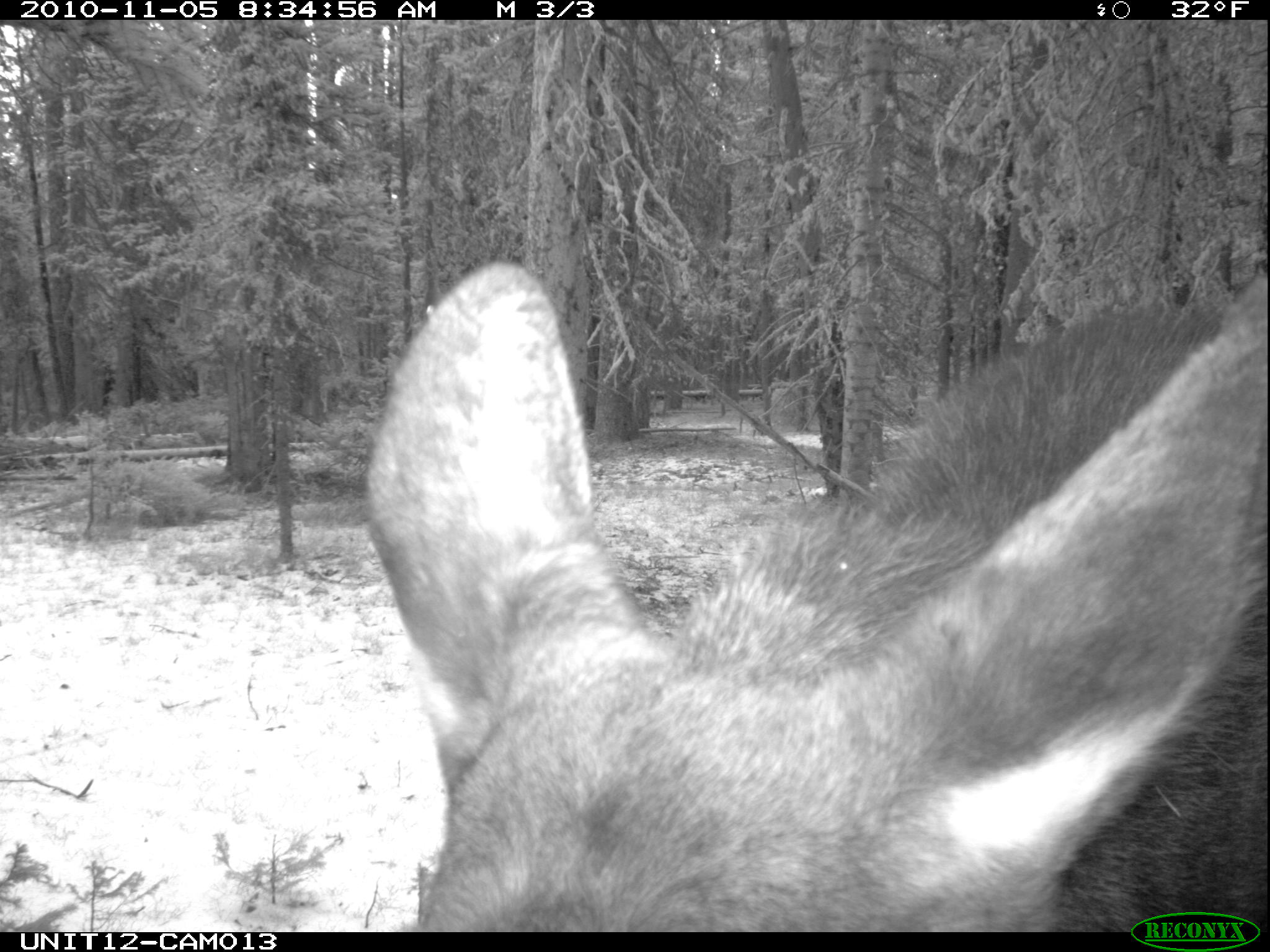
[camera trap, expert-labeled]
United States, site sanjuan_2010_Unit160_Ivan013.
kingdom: Animalia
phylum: Chordata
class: Mammalia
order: Artiodactyla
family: Cervidae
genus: Alces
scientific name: Alces alces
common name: moose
Alces alces (moose).